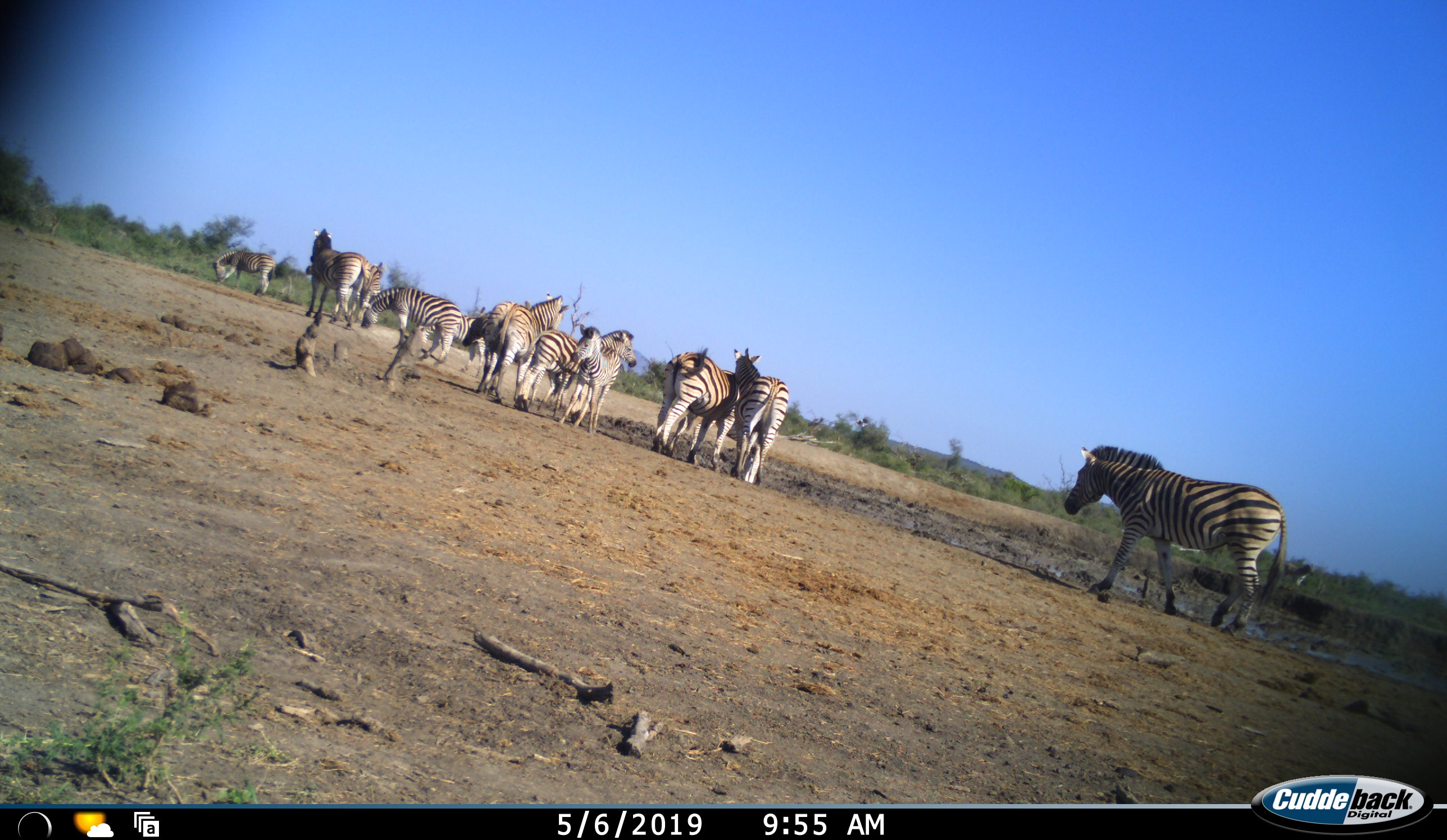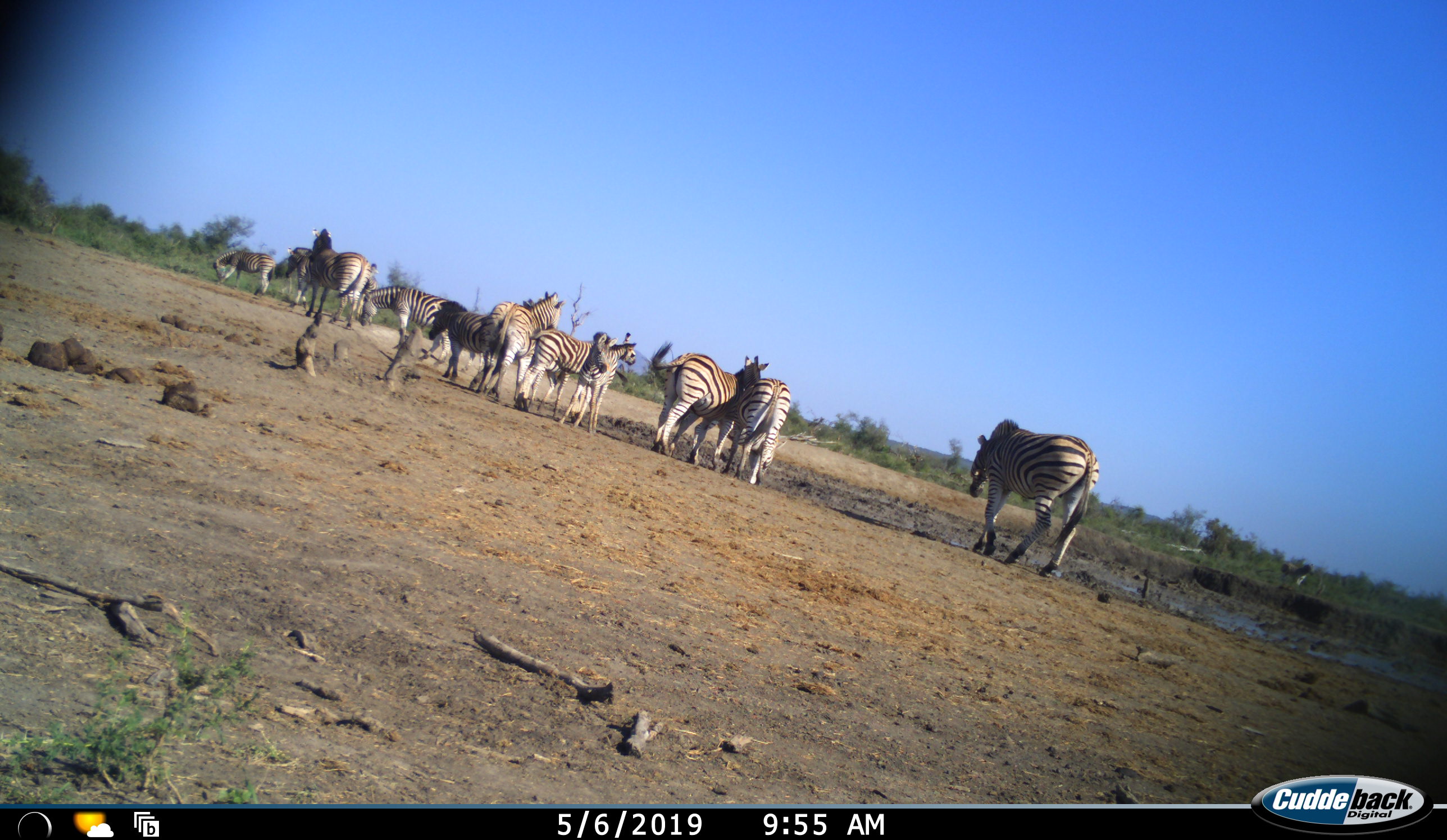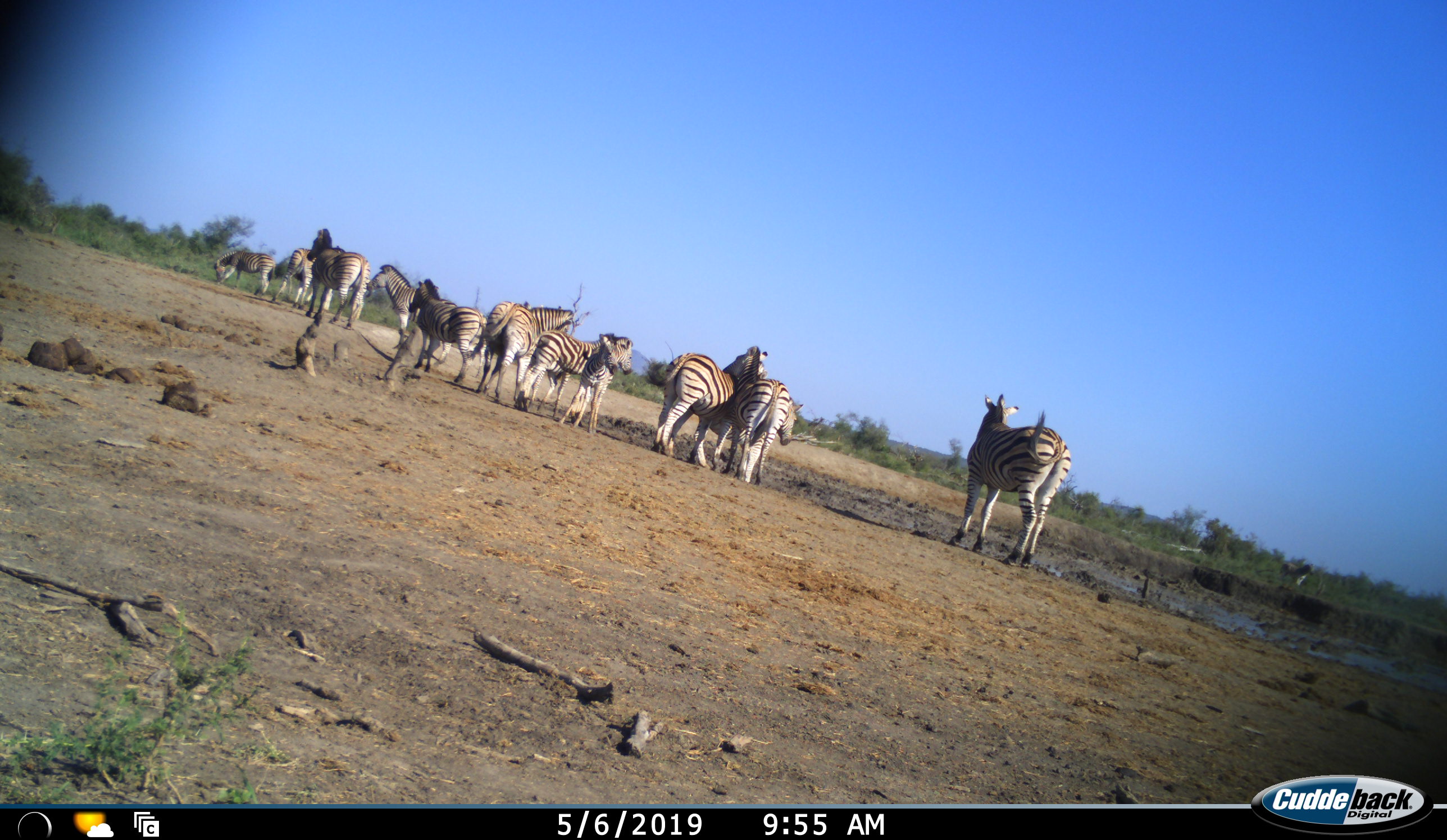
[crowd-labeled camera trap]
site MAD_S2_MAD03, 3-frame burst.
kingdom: Animalia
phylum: Chordata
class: Mammalia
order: Perissodactyla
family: Equidae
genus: Equus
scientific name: Equus quagga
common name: plains zebra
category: zebraplains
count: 11-50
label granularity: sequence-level